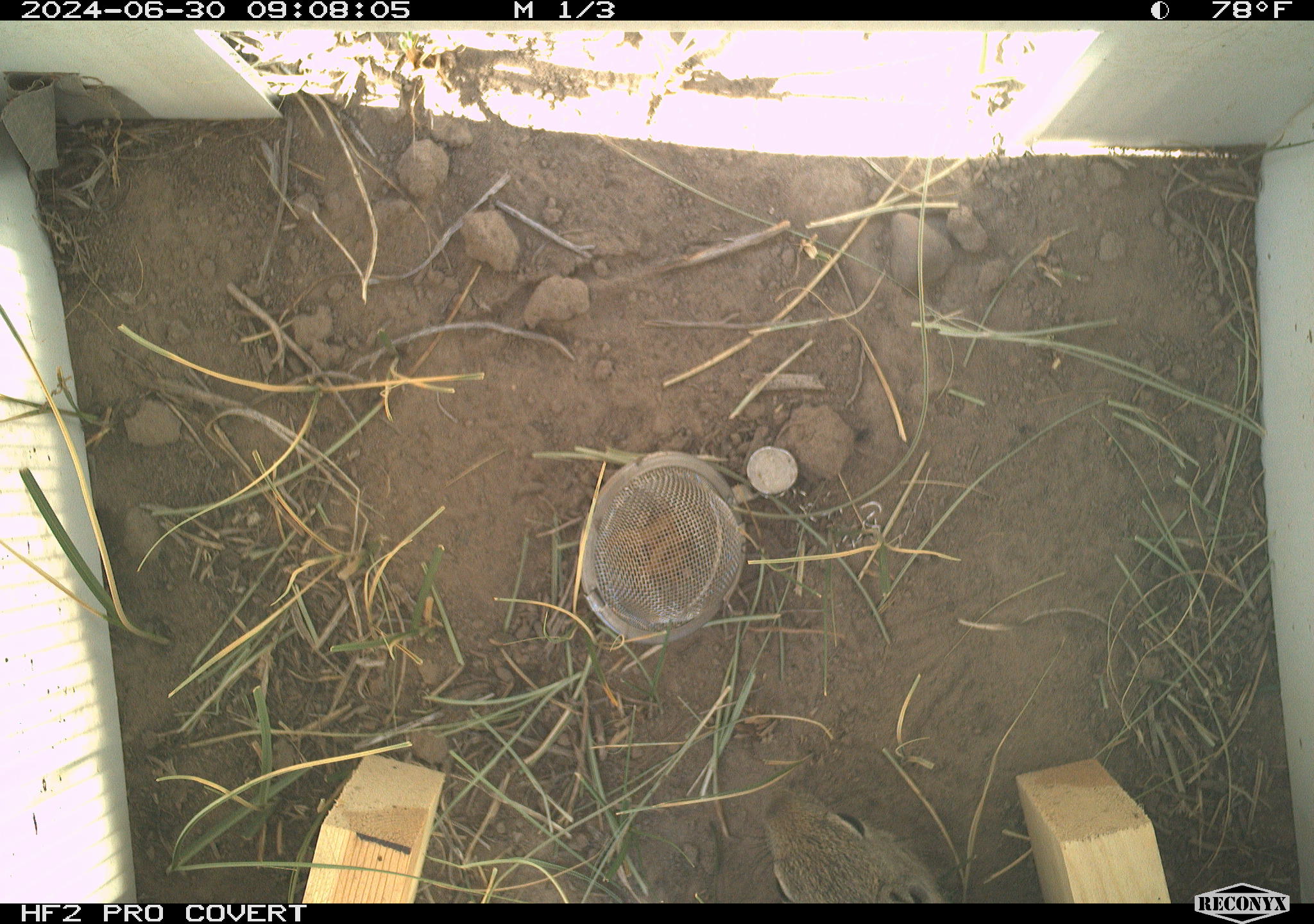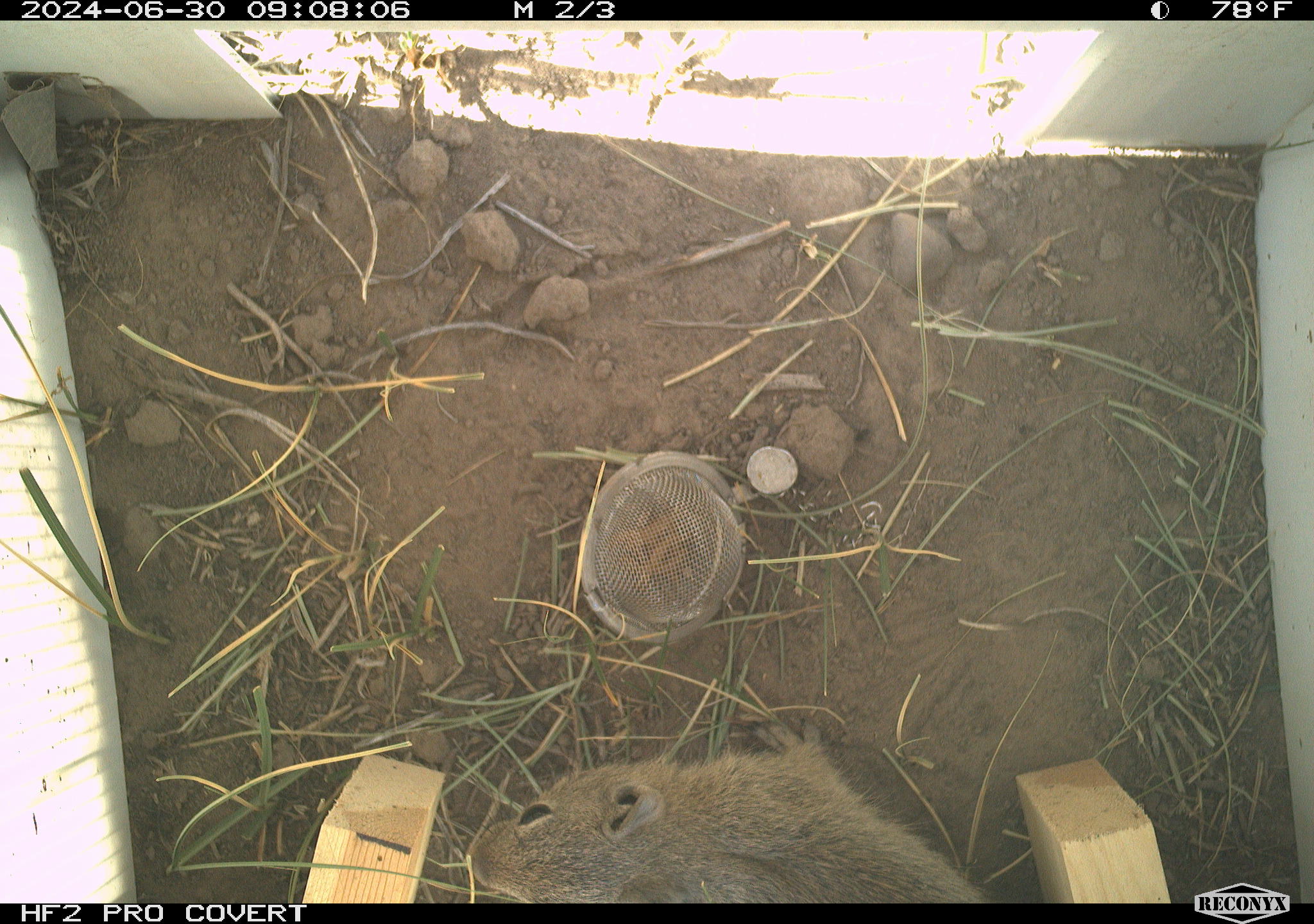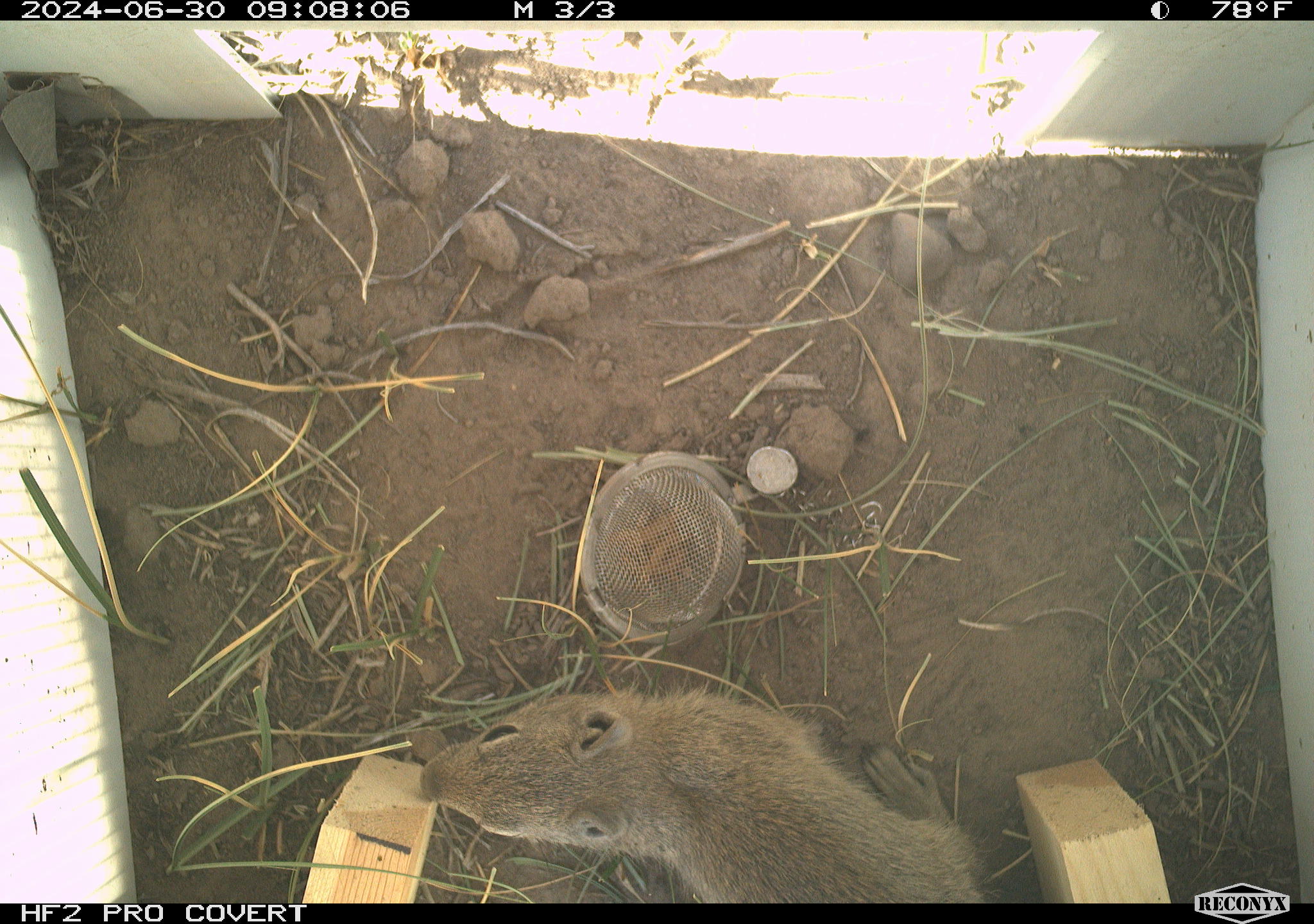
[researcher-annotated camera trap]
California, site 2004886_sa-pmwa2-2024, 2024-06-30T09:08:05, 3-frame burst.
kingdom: Animalia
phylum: Chordata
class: Mammalia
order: Rodentia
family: Sciuridae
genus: Urocitellus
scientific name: Urocitellus beldingi beldingi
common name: belding's ground squirrel